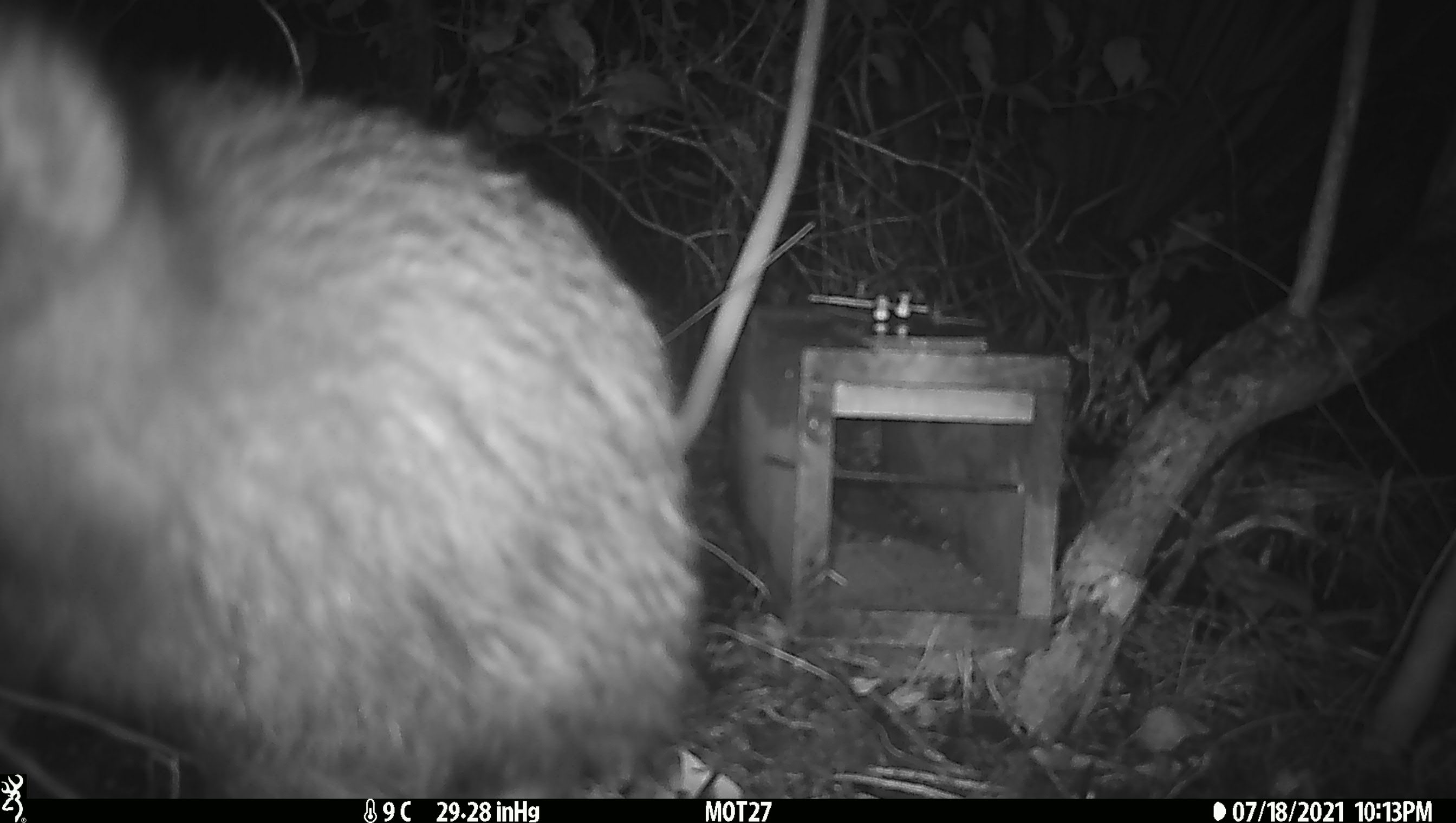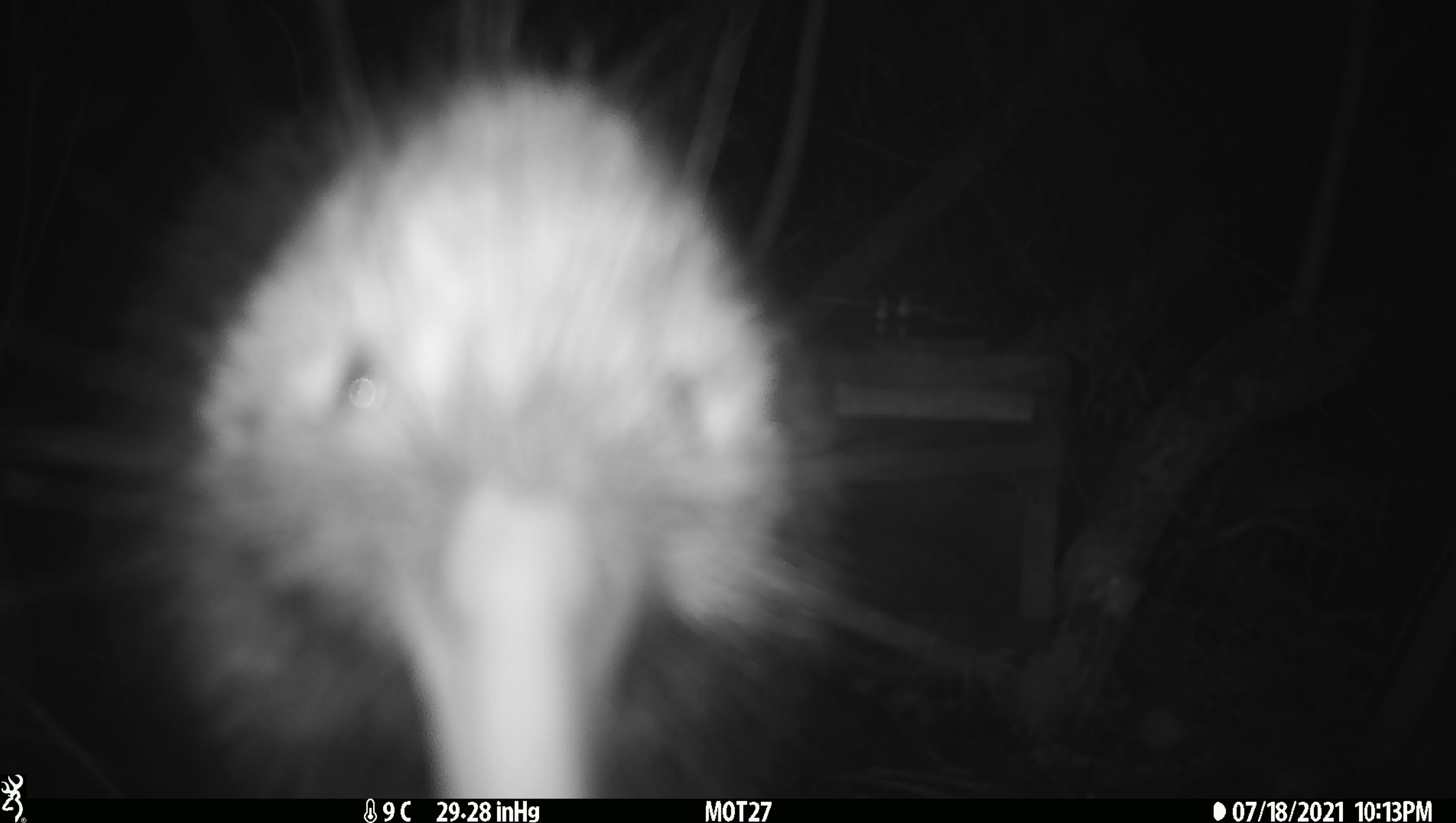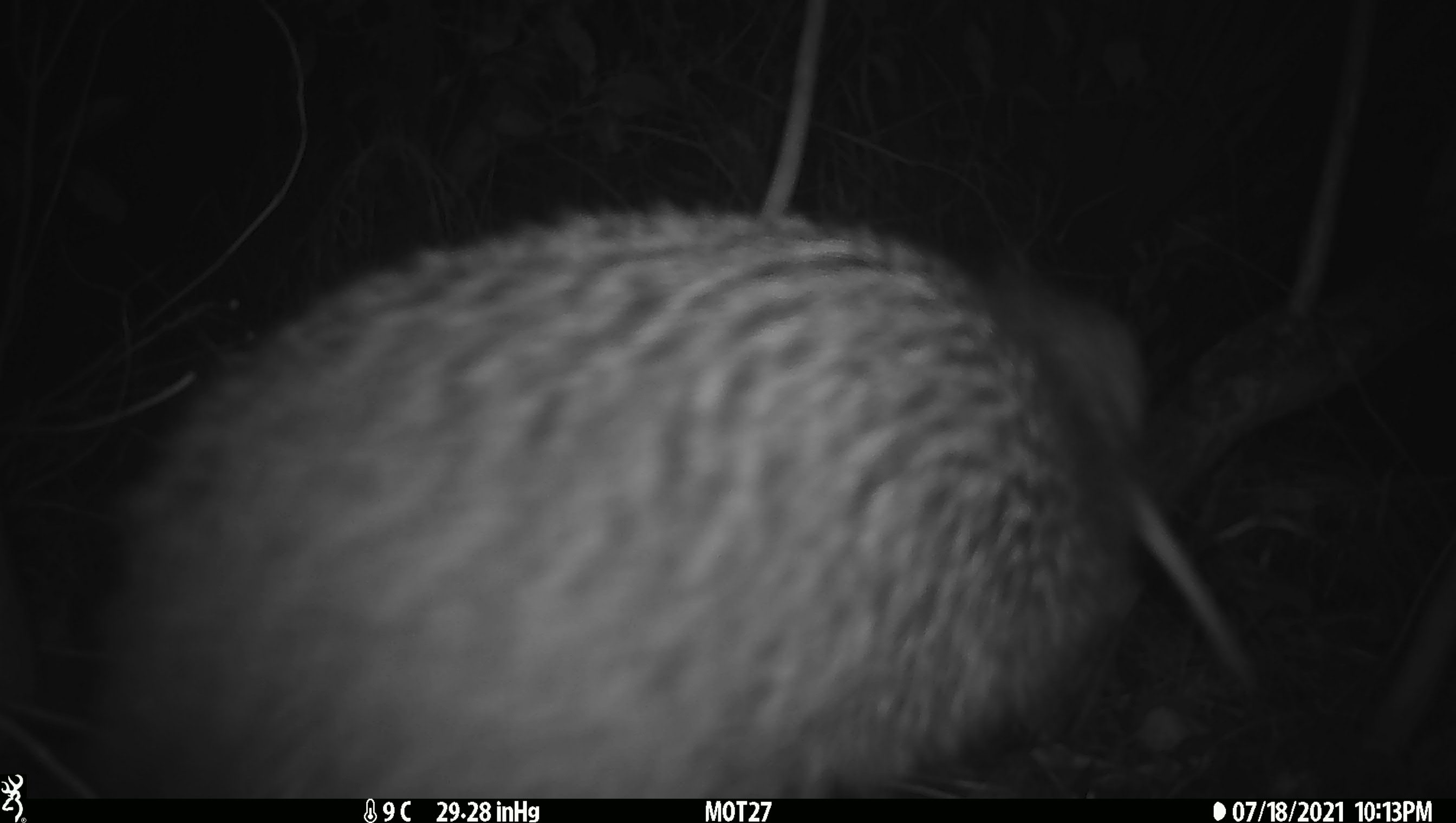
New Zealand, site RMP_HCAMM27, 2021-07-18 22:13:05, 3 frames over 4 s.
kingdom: Animalia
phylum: Chordata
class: Aves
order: Apterygiformes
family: Apterygidae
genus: Apteryx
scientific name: Apteryx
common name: kiwi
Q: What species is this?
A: Kiwi (Apteryx).